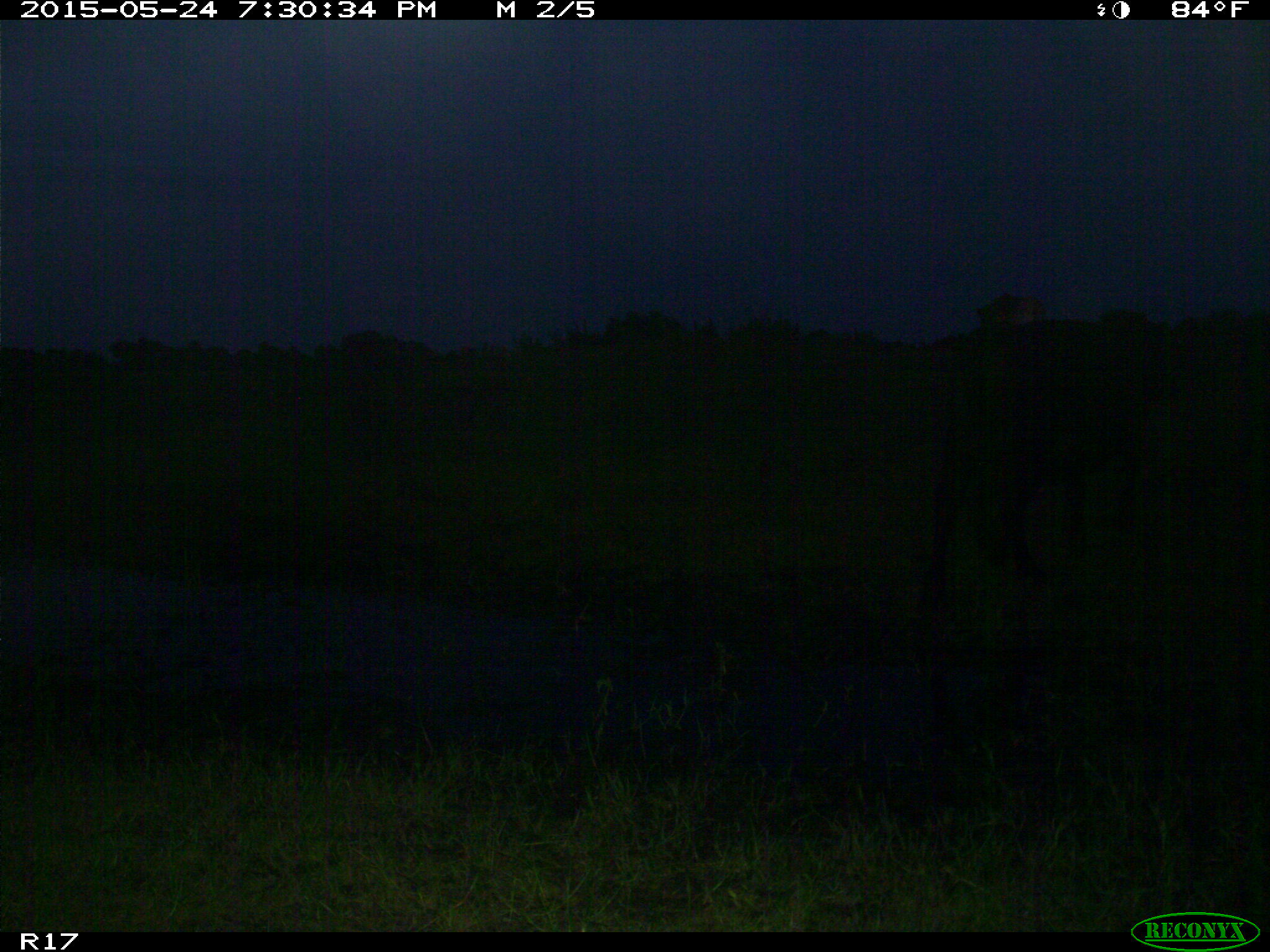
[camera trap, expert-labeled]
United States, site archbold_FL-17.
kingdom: Animalia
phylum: Chordata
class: Mammalia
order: Artiodactyla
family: Bovidae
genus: Bos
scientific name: Bos taurus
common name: domestic cow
Bos taurus (domestic cow).